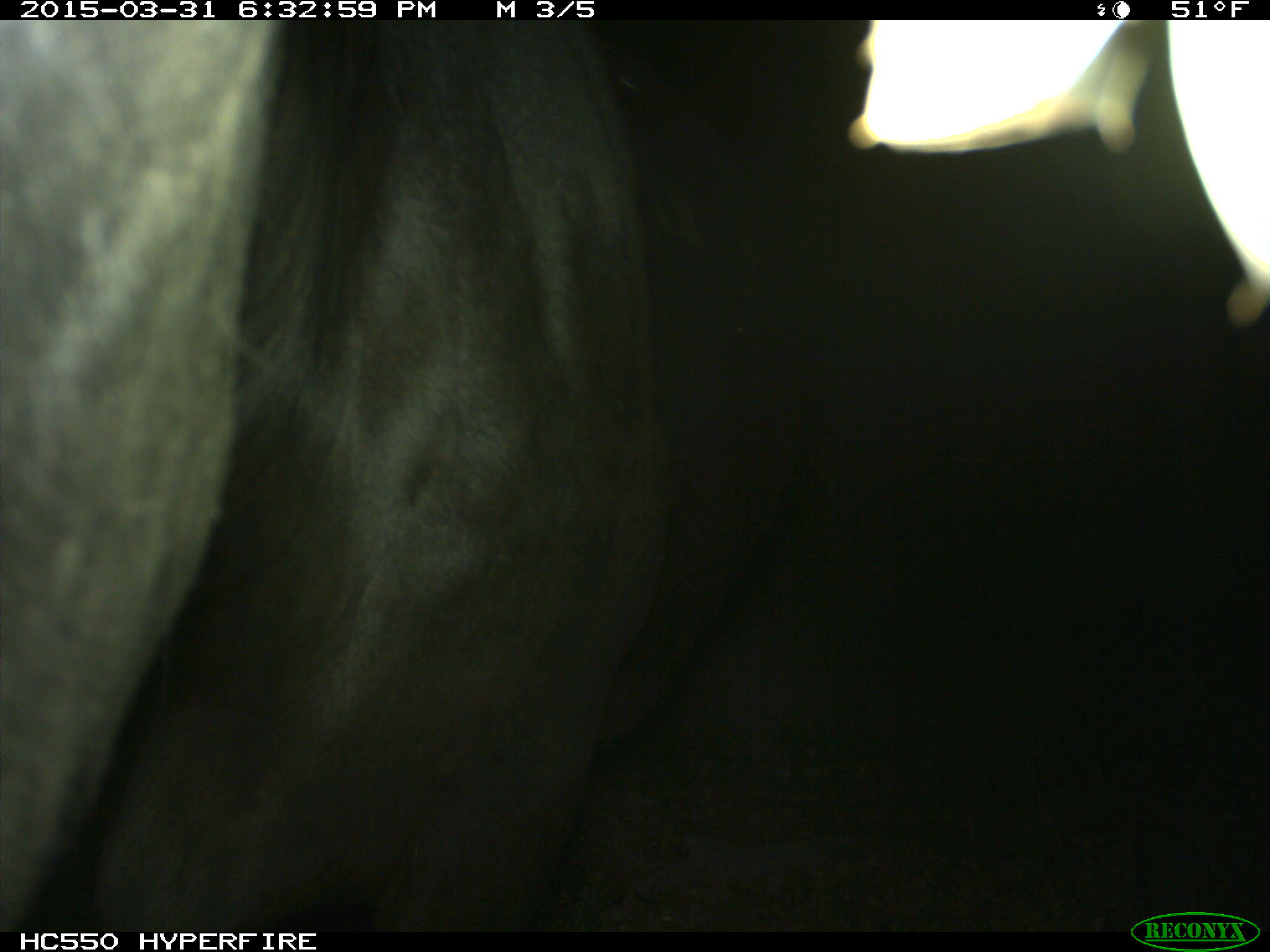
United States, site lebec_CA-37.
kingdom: Animalia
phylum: Chordata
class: Mammalia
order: Artiodactyla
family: Bovidae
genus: Bos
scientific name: Bos taurus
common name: domestic cow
Bos taurus (domestic cow).